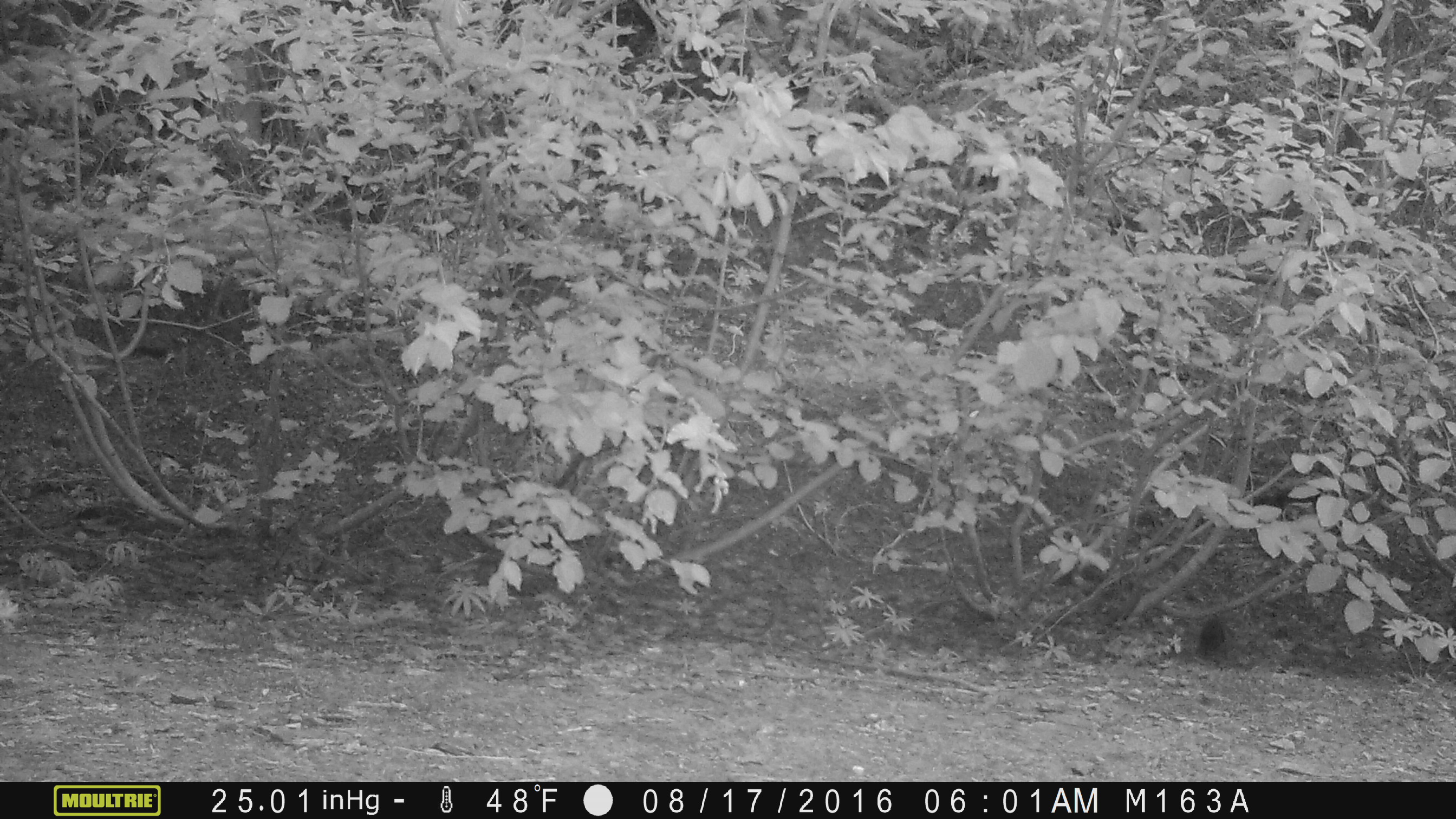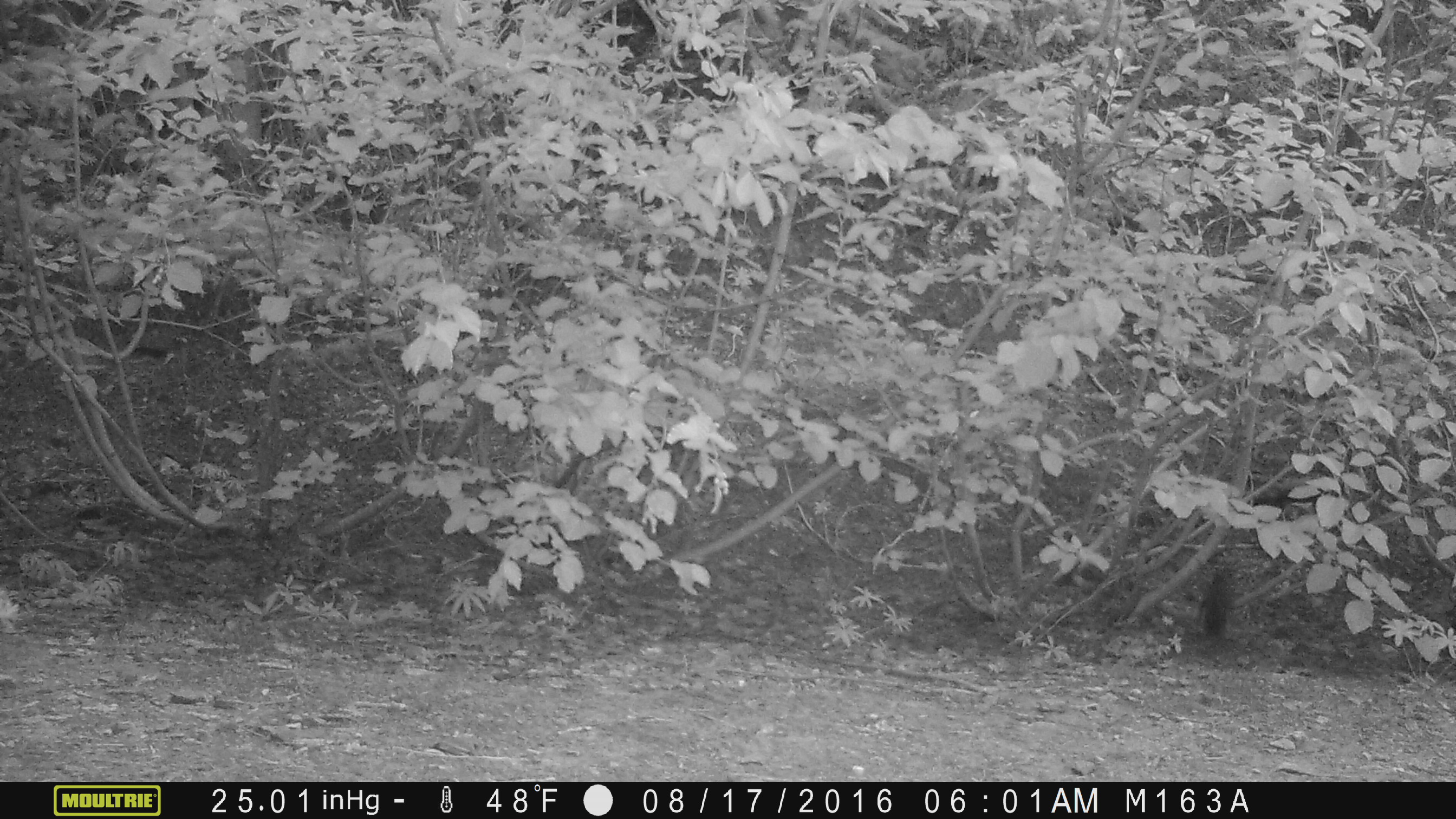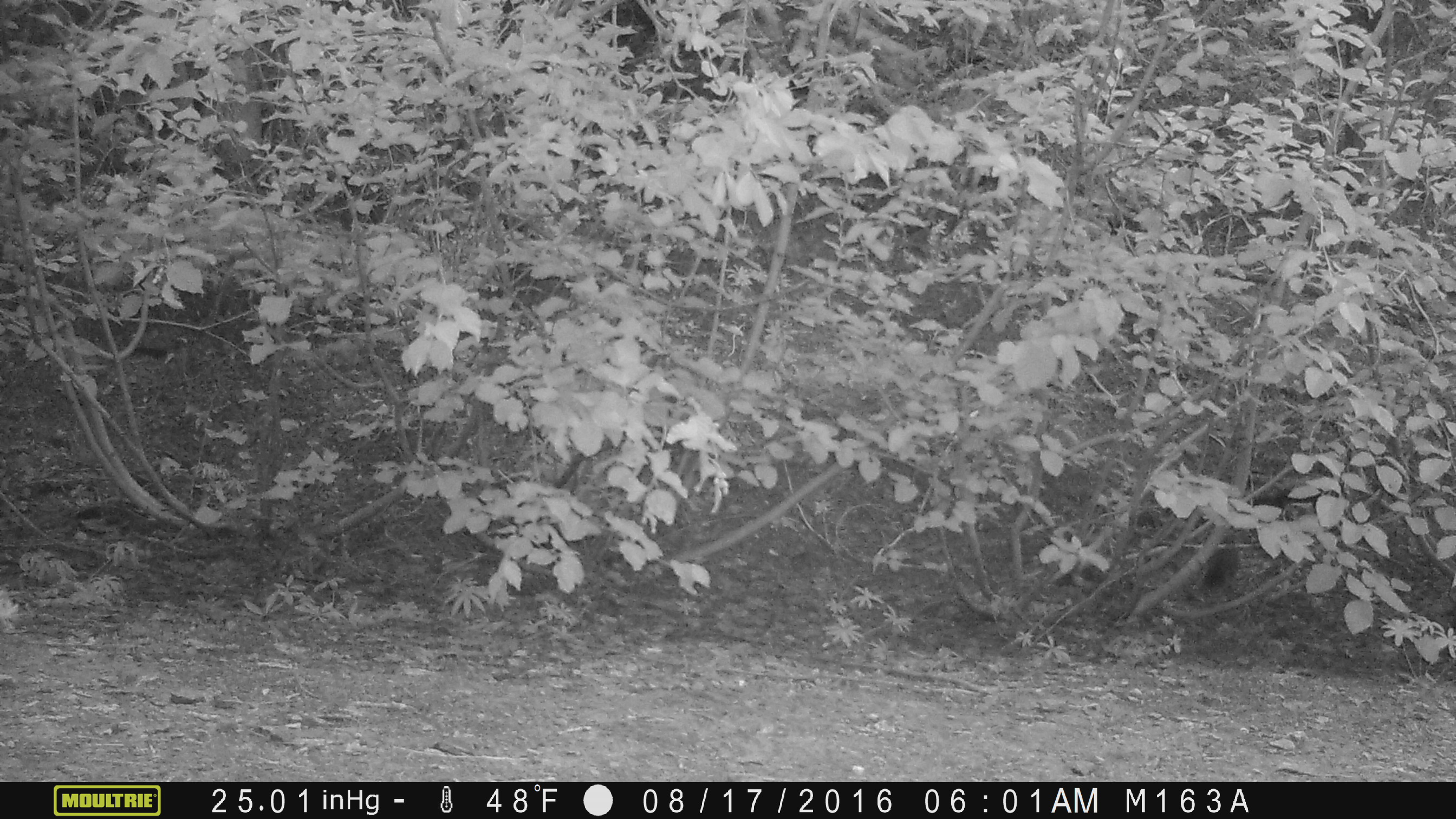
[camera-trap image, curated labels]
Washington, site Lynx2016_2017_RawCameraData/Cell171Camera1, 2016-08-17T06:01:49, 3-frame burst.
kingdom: Animalia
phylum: Chordata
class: Mammalia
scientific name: Mammalia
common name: small mammal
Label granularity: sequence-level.